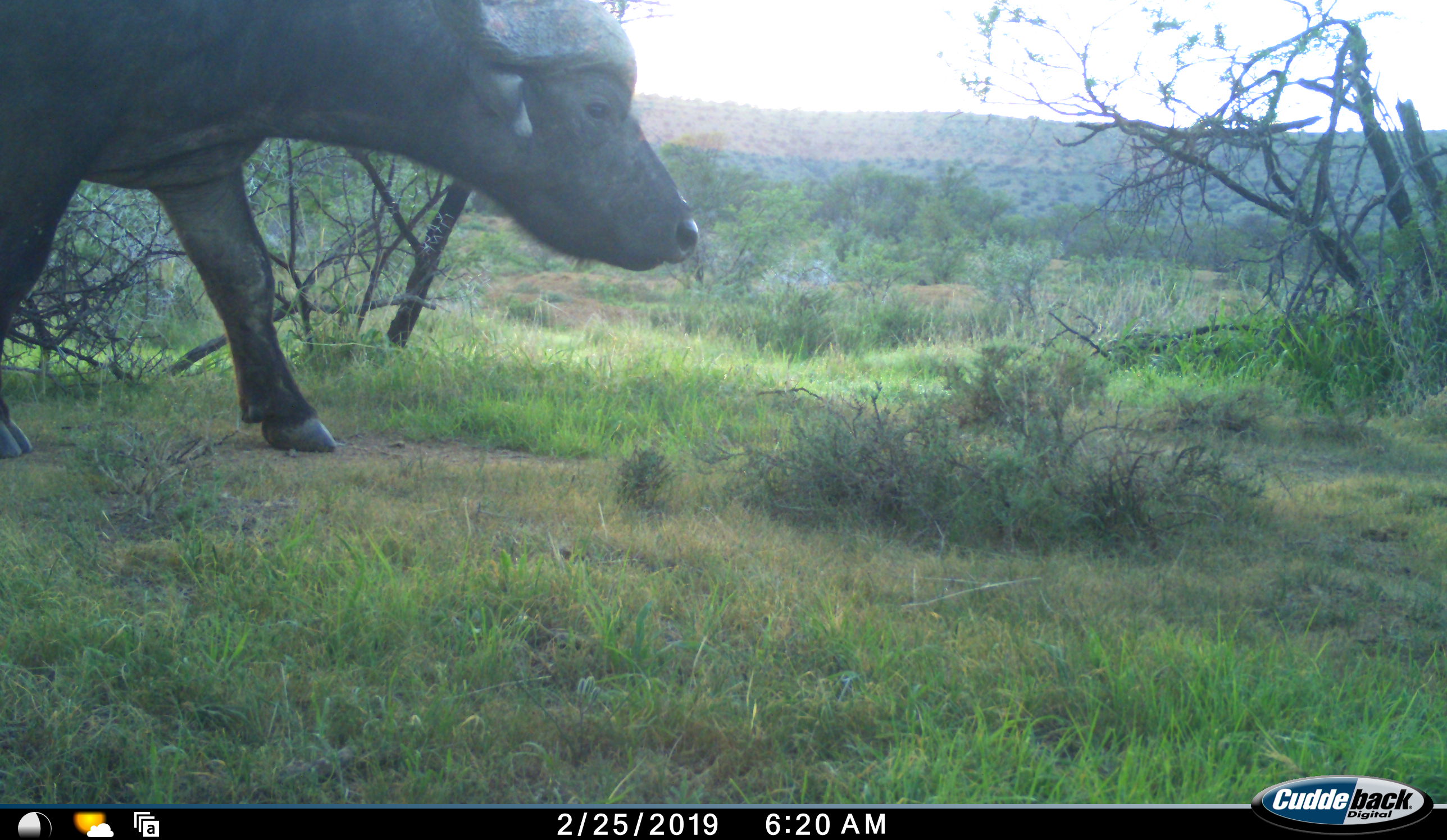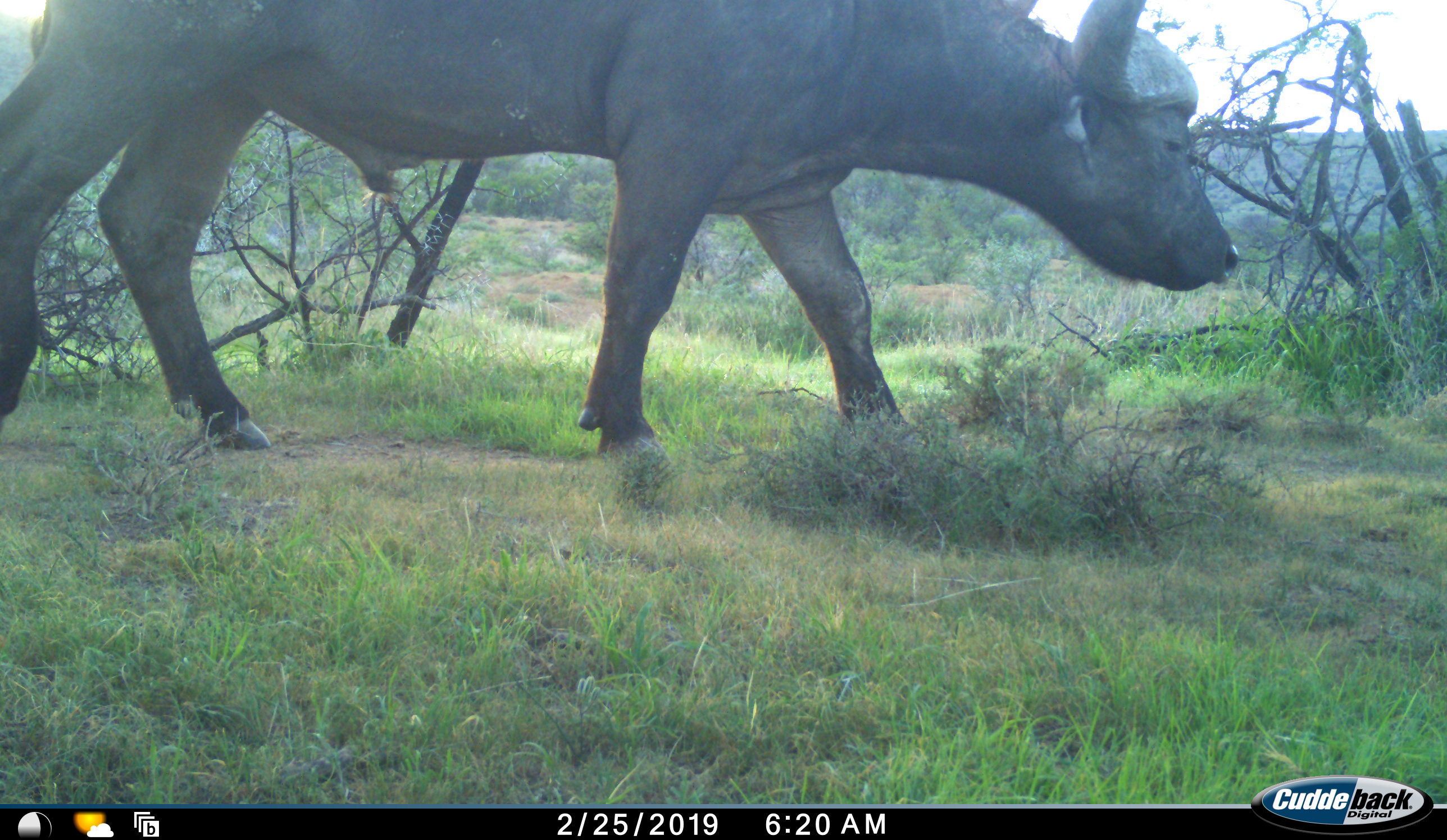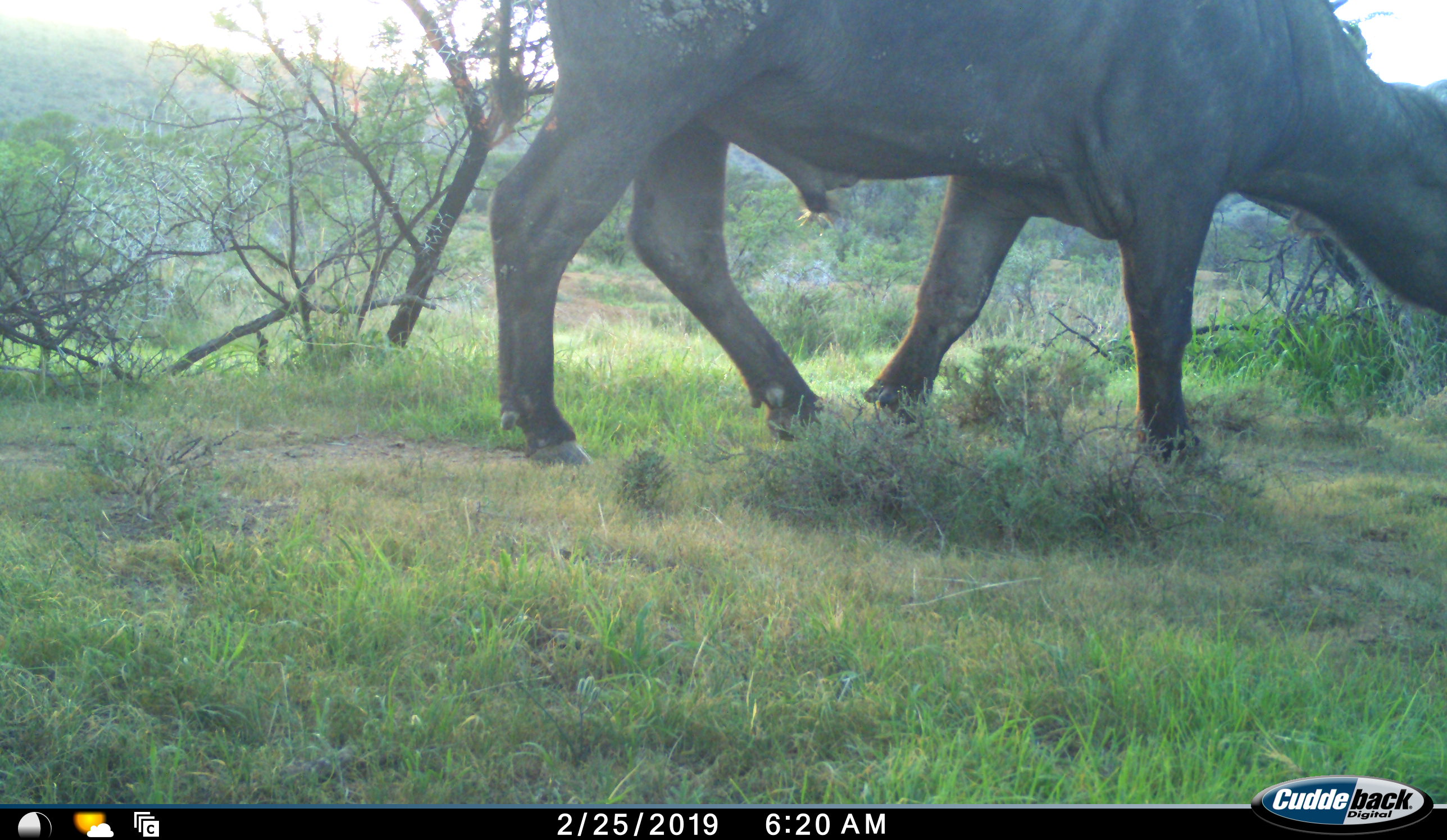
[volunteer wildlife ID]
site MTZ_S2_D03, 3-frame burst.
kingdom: Animalia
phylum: Chordata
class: Mammalia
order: Artiodactyla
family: Bovidae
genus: Syncerus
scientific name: Syncerus caffer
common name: african buffalo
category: buffalo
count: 1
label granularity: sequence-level